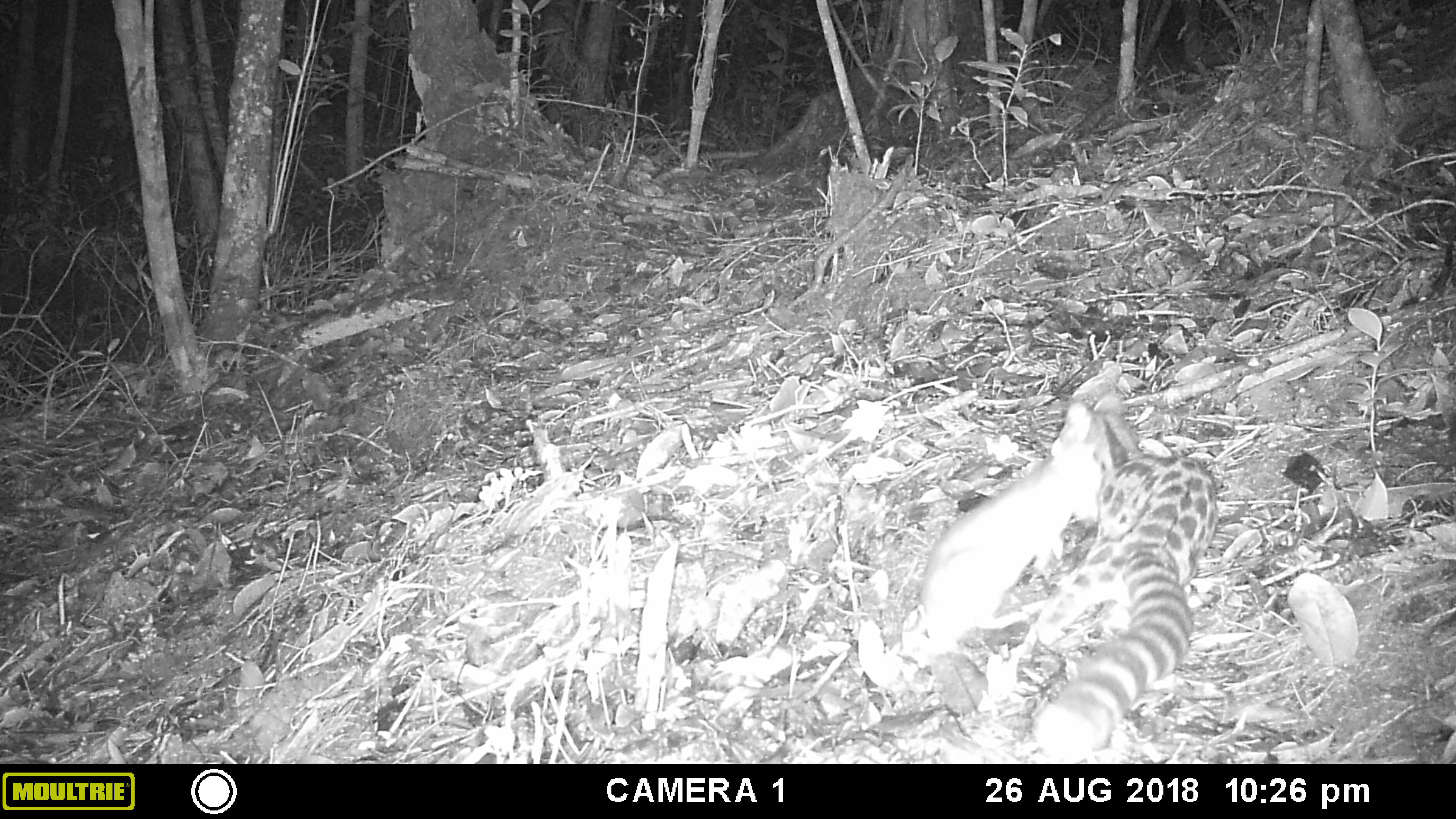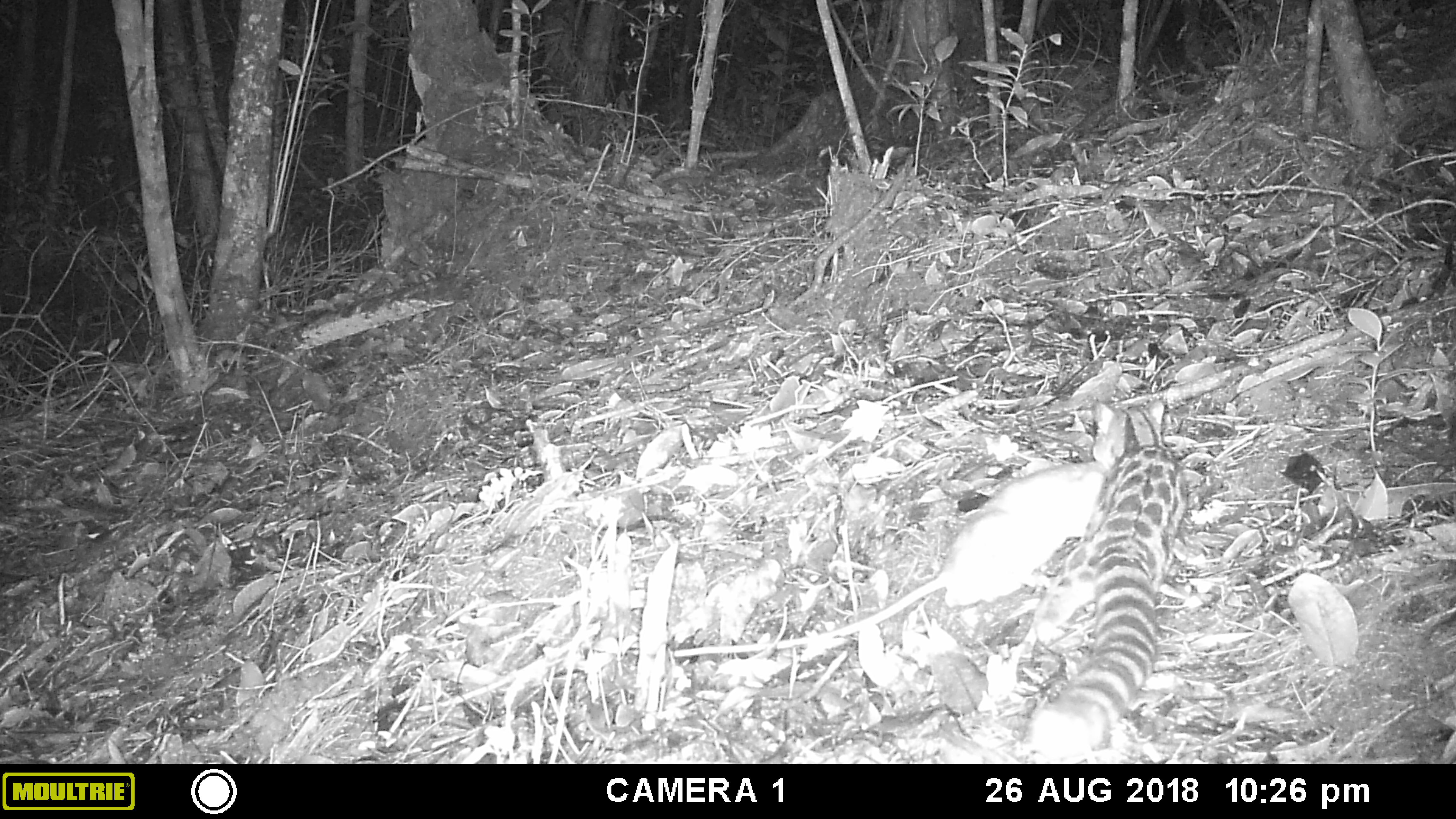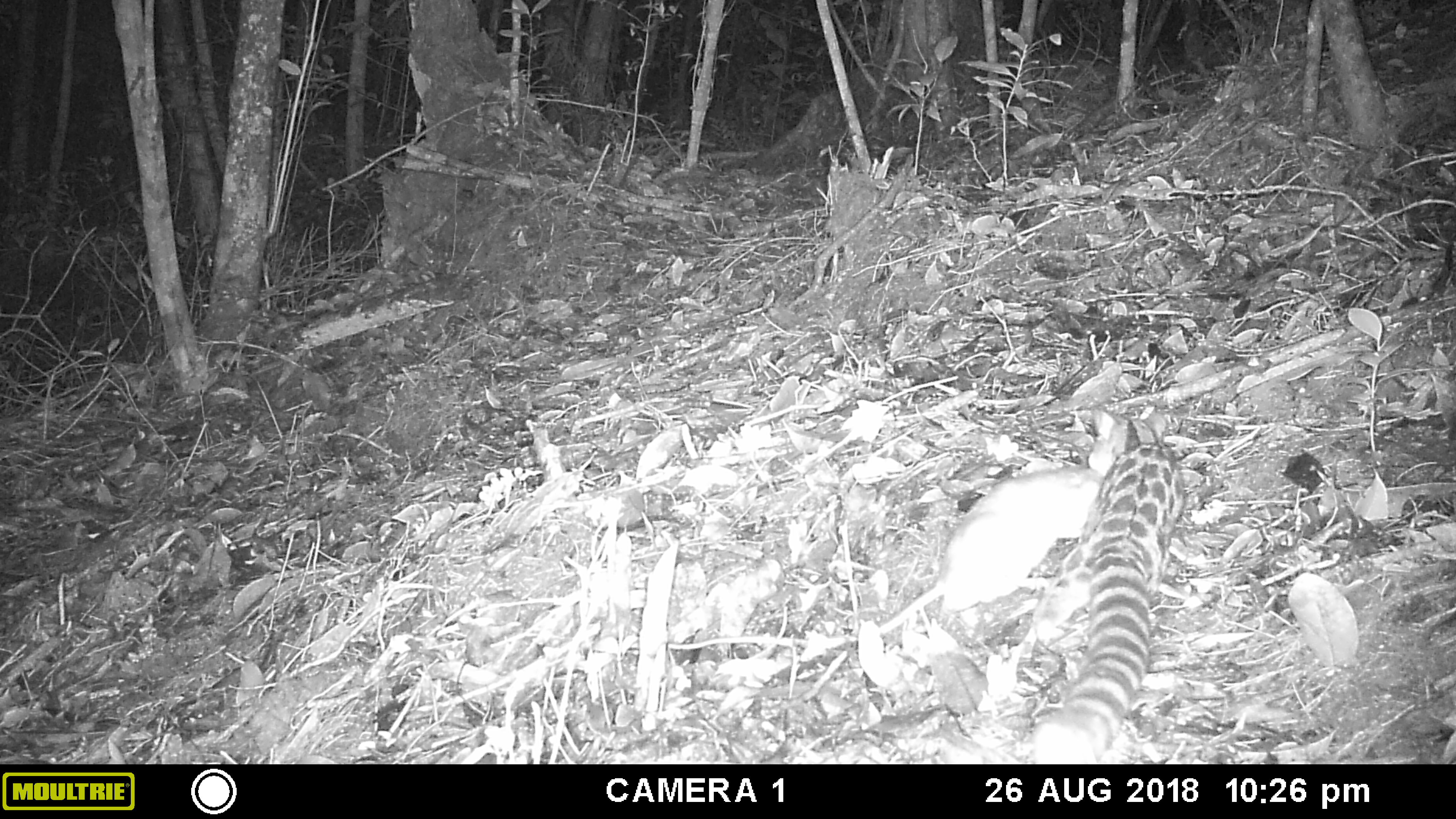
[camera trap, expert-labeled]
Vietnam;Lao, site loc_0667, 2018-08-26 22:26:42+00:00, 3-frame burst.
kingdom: Animalia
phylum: Chordata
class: Mammalia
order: Carnivora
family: Prionodontidae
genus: Prionodon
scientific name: Prionodon pardicolor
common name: spotted linsang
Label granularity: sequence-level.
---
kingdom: Animalia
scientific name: Animalia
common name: animal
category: unidentified animal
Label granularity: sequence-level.